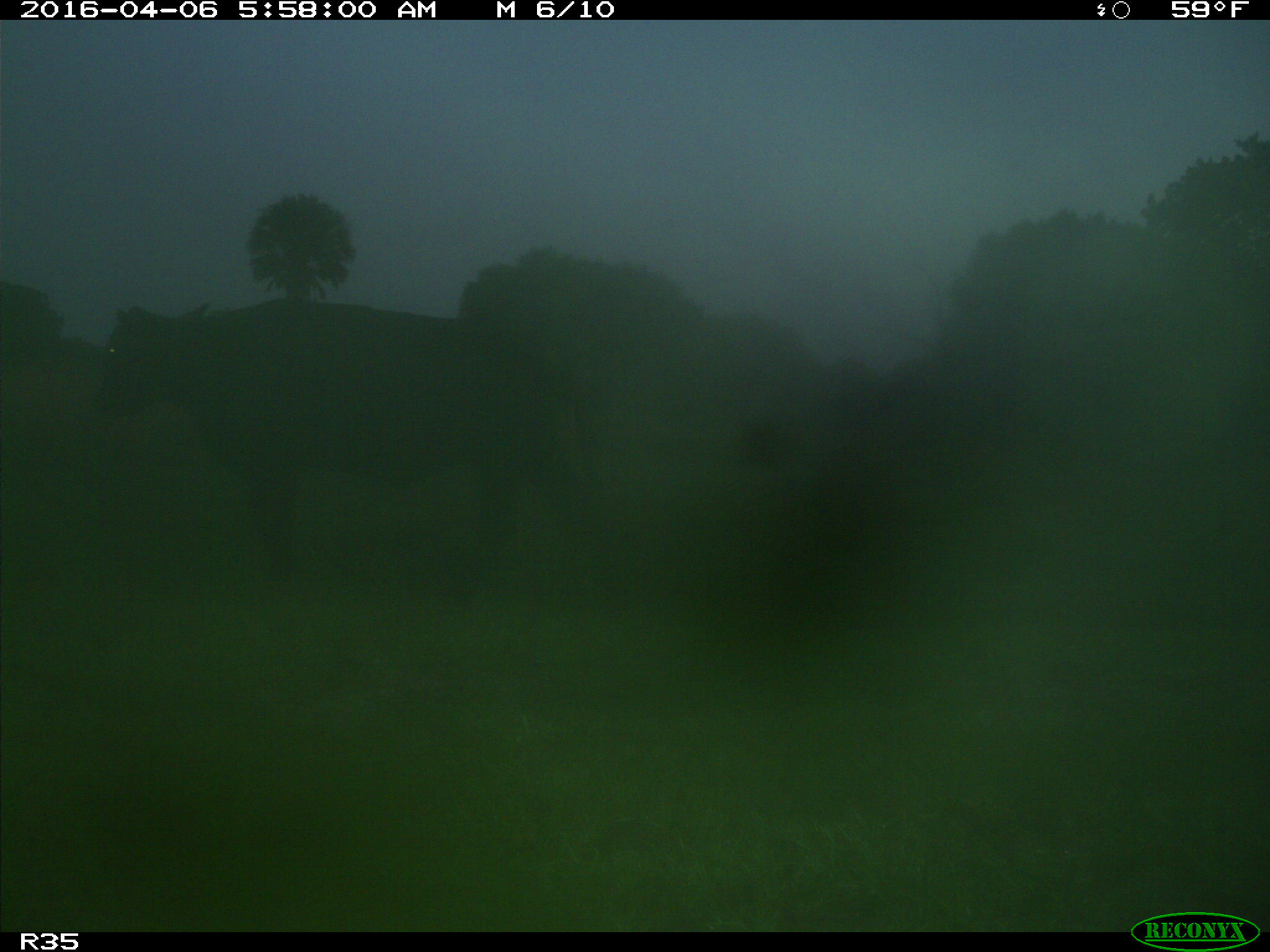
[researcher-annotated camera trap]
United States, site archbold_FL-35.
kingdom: Animalia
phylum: Chordata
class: Mammalia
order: Artiodactyla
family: Bovidae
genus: Bos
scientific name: Bos taurus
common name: domestic cow